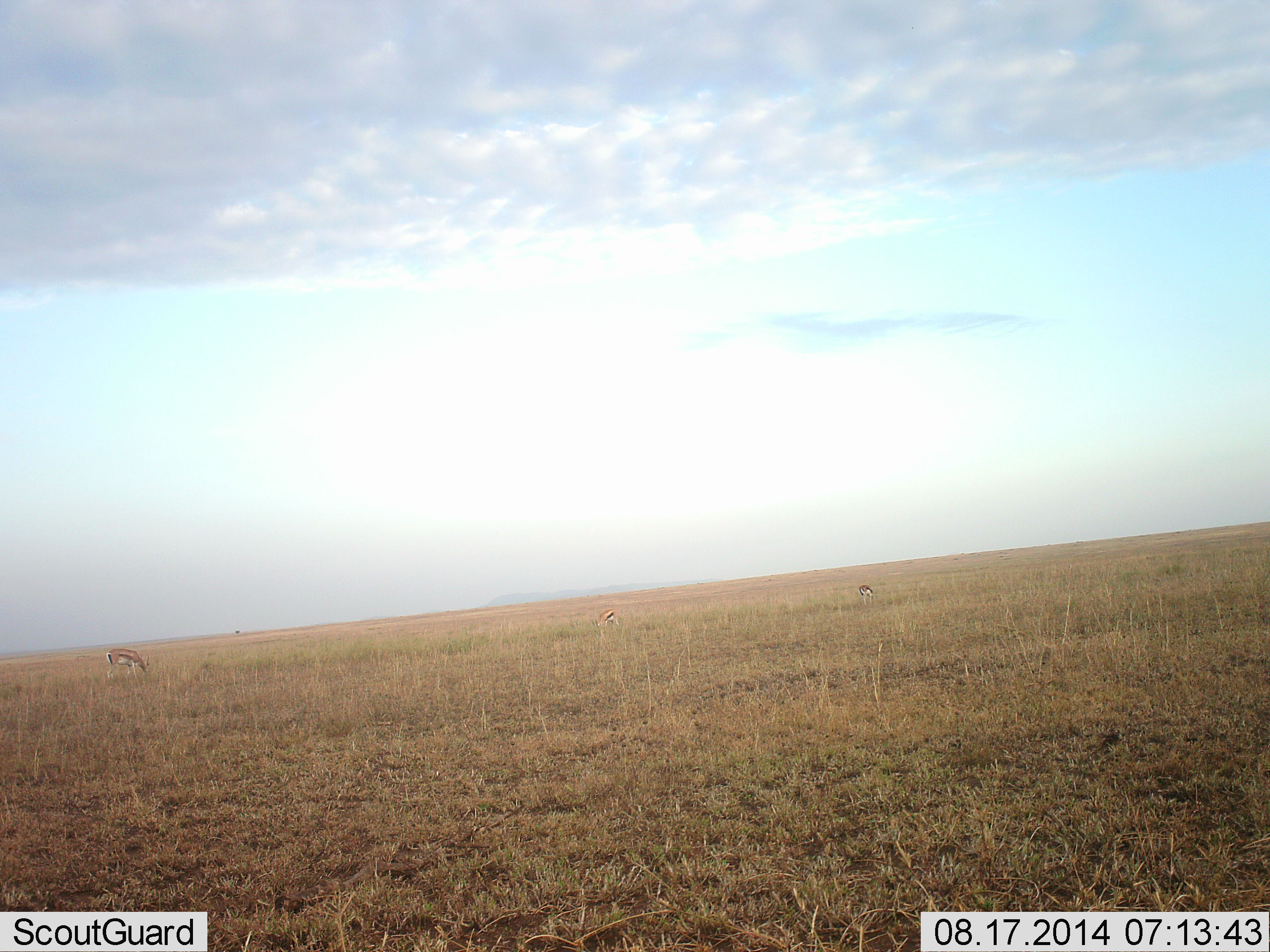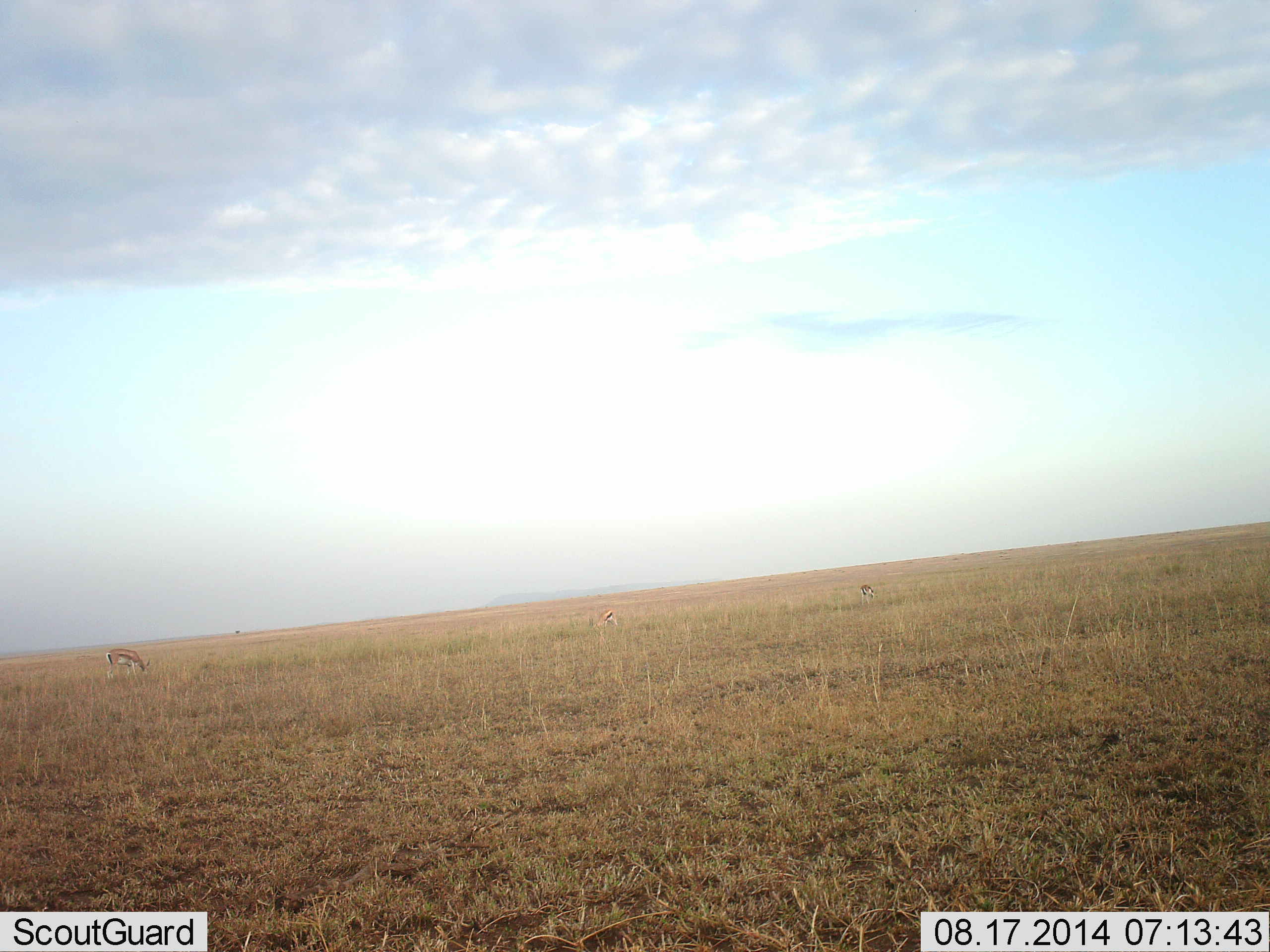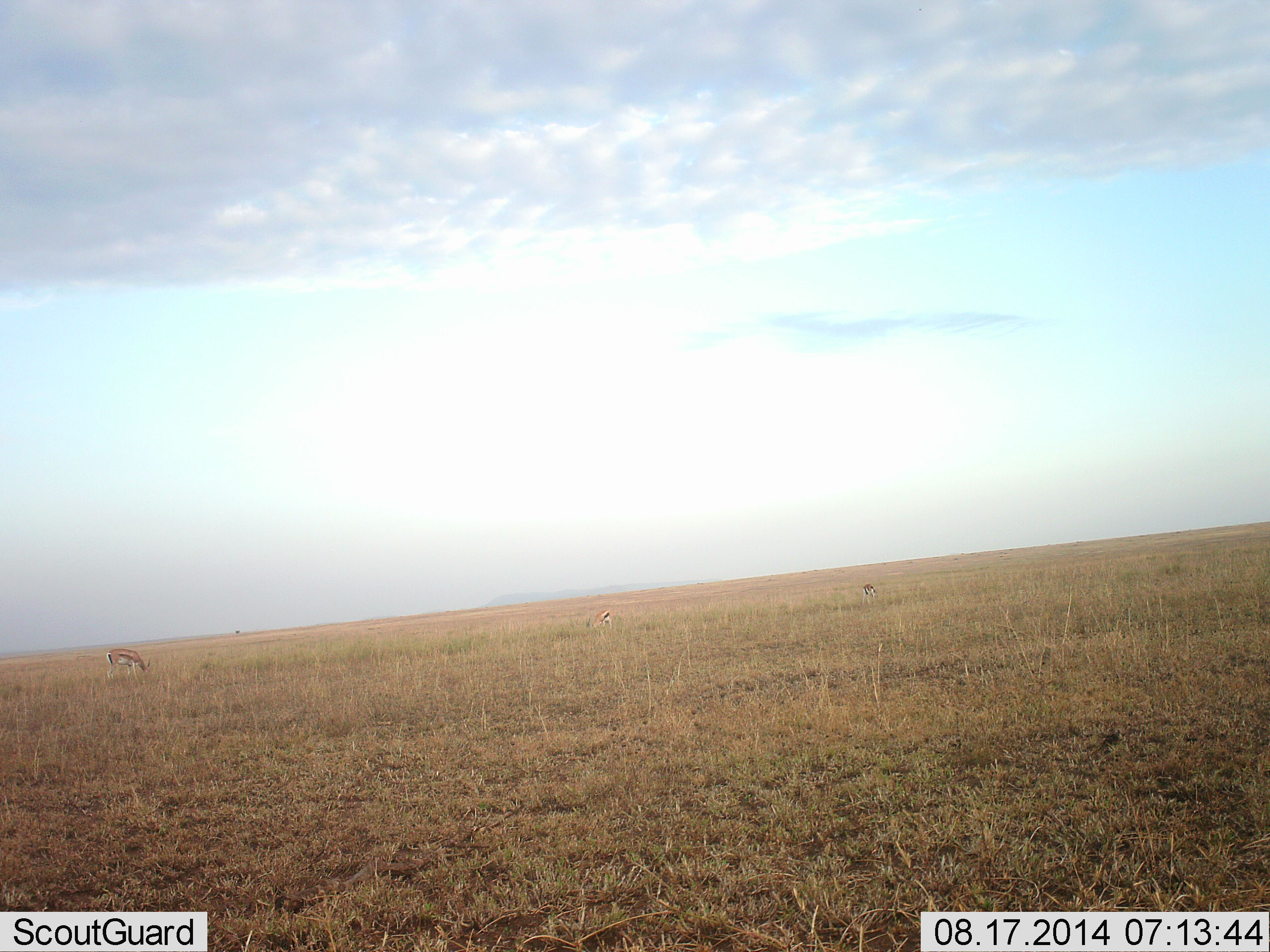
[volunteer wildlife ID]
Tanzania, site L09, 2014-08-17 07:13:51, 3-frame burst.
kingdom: Animalia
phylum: Chordata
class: Mammalia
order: Artiodactyla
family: Bovidae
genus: Eudorcas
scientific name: Eudorcas thomsonii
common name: thomson's gazelle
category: gazellethomsons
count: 3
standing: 20%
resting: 0%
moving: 20%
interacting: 0%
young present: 10%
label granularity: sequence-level